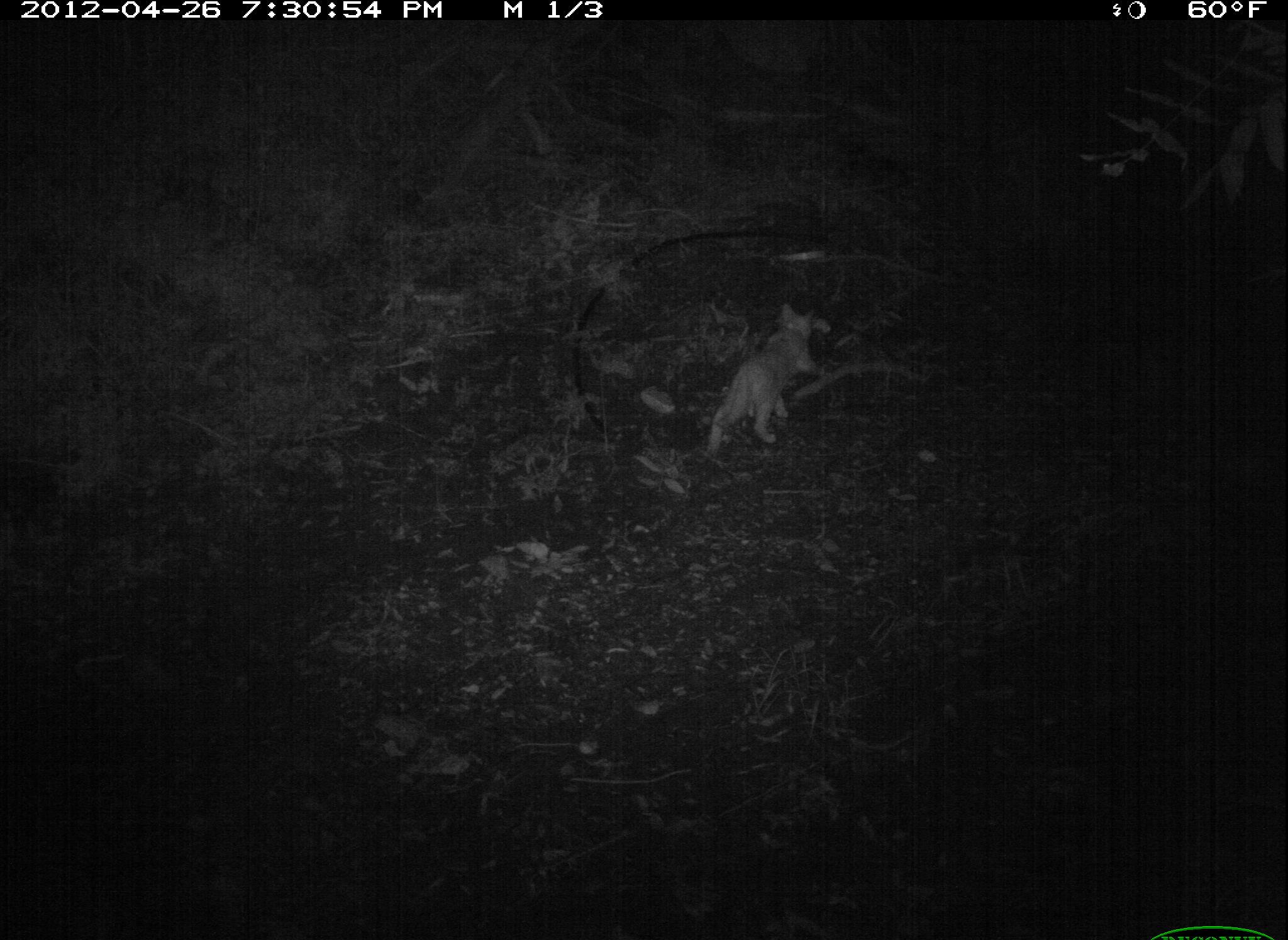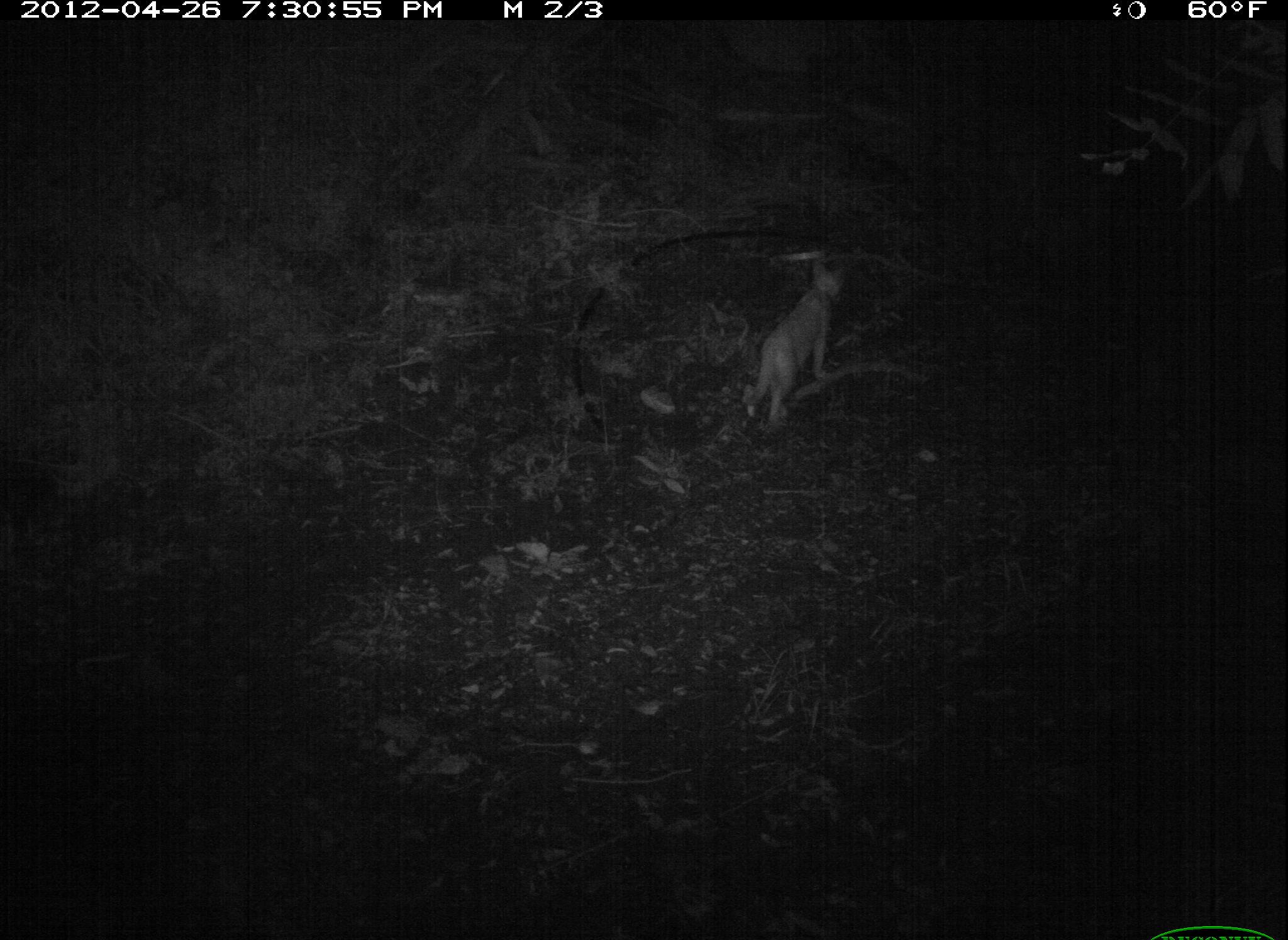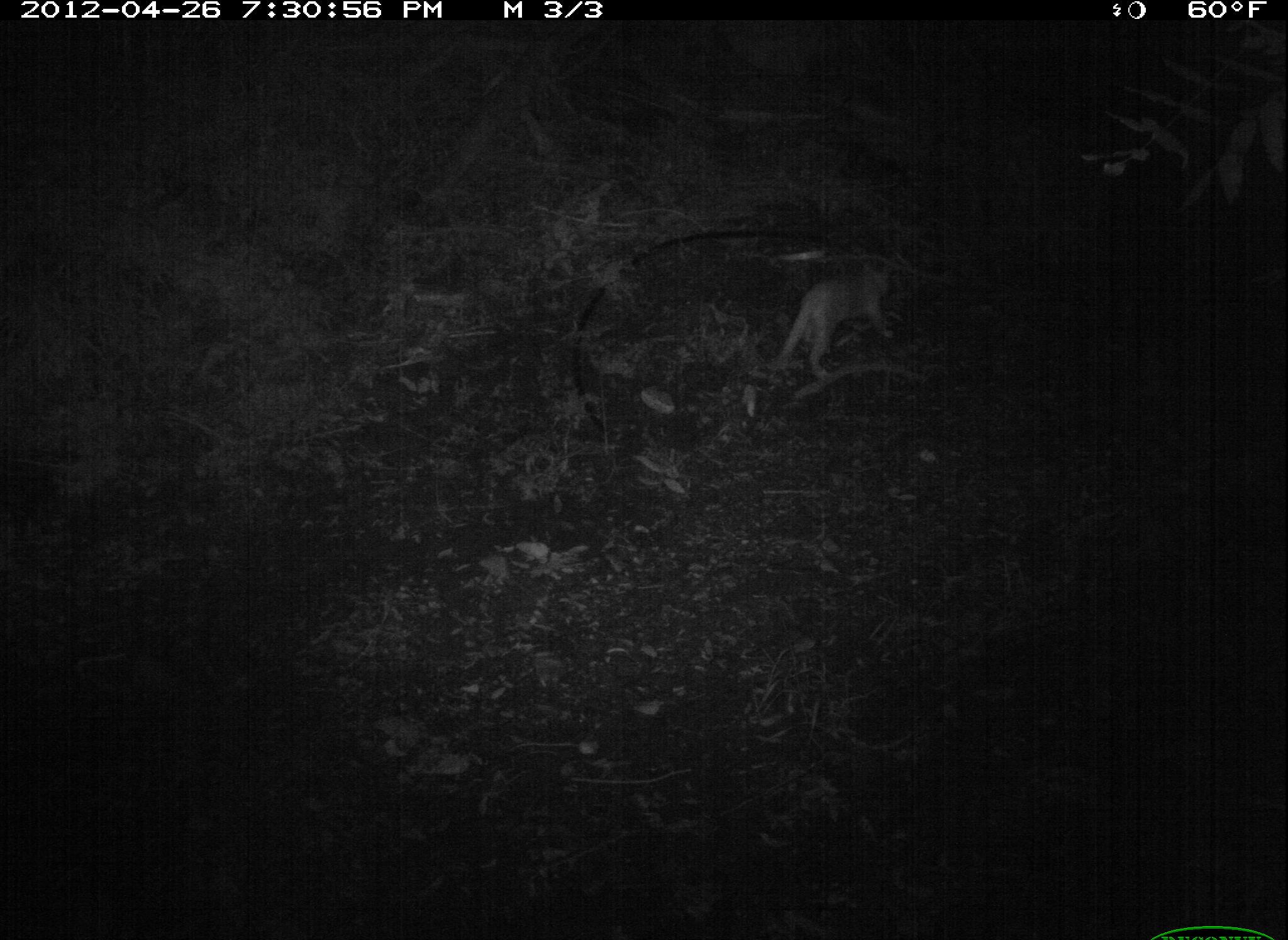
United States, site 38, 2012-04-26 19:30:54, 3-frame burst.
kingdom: Animalia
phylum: Chordata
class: Mammalia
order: Carnivora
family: Felidae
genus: Felis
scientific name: Felis catus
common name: cat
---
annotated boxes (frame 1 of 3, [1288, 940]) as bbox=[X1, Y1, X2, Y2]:
cat: bbox=[697, 296, 840, 469]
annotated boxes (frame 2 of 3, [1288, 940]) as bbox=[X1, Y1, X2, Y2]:
cat: bbox=[741, 253, 852, 438]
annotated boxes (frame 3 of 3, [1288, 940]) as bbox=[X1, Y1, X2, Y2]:
cat: bbox=[769, 256, 902, 383]